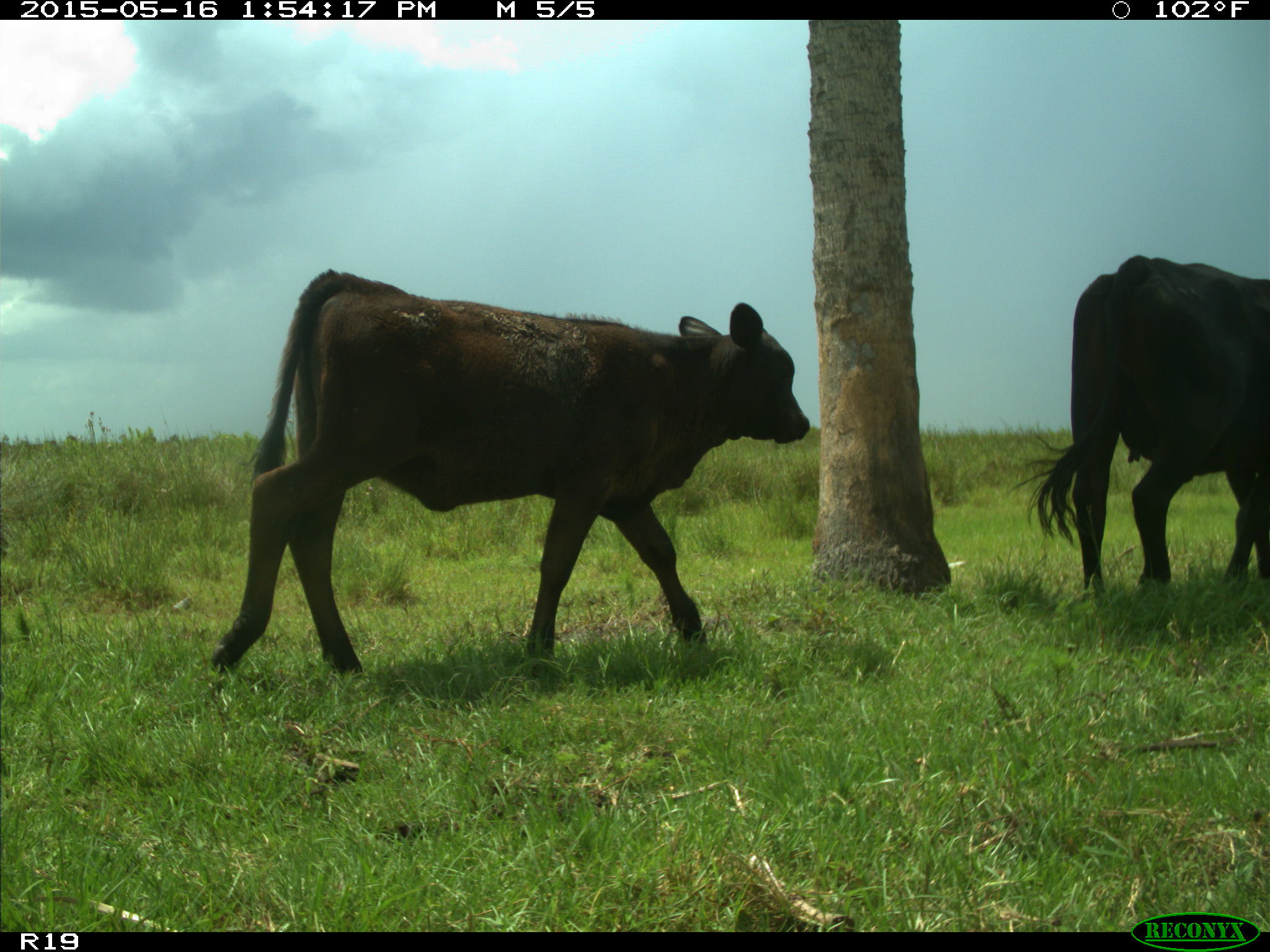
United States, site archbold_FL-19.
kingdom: Animalia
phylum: Chordata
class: Mammalia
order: Artiodactyla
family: Bovidae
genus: Bos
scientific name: Bos taurus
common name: domestic cow